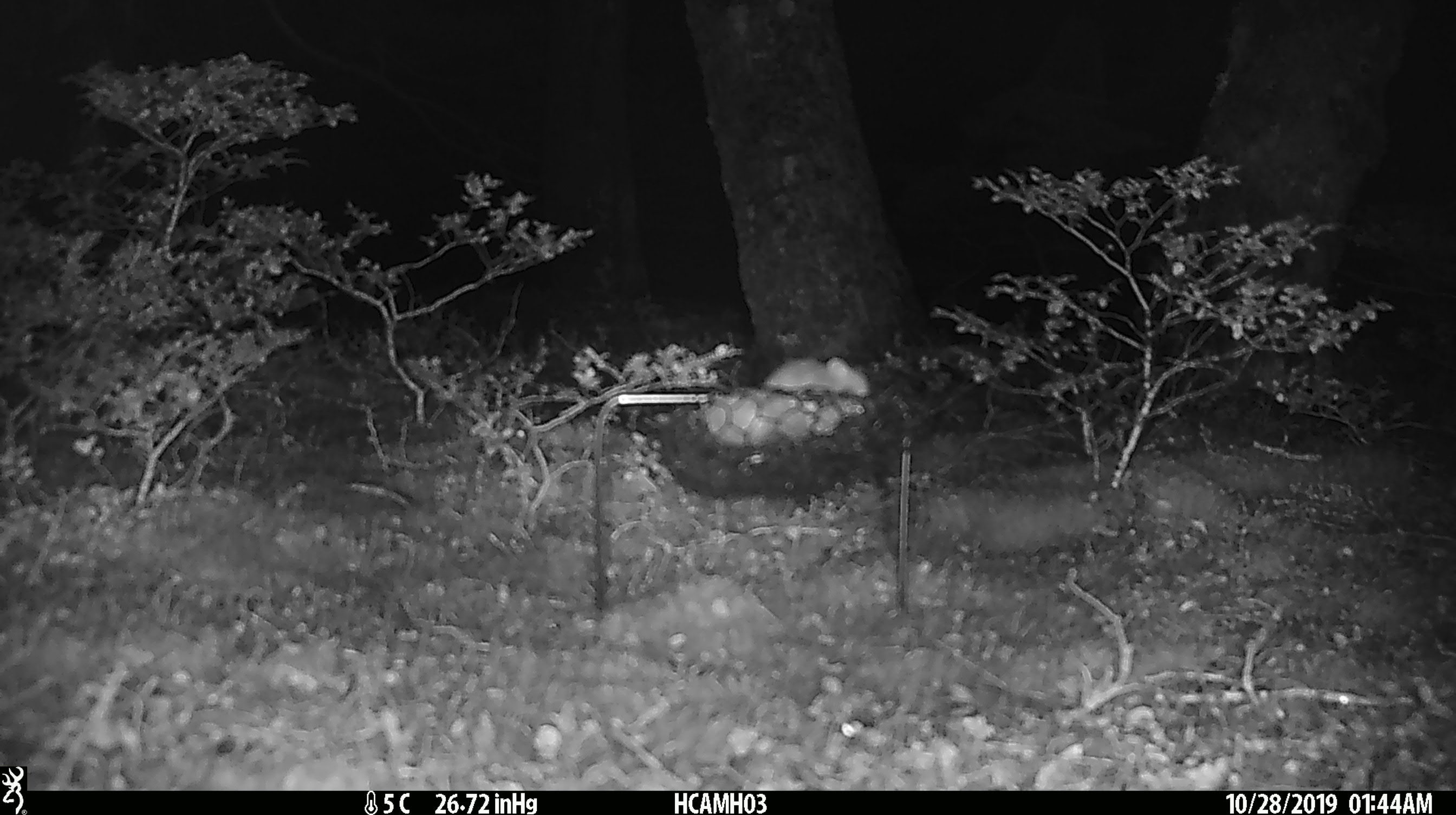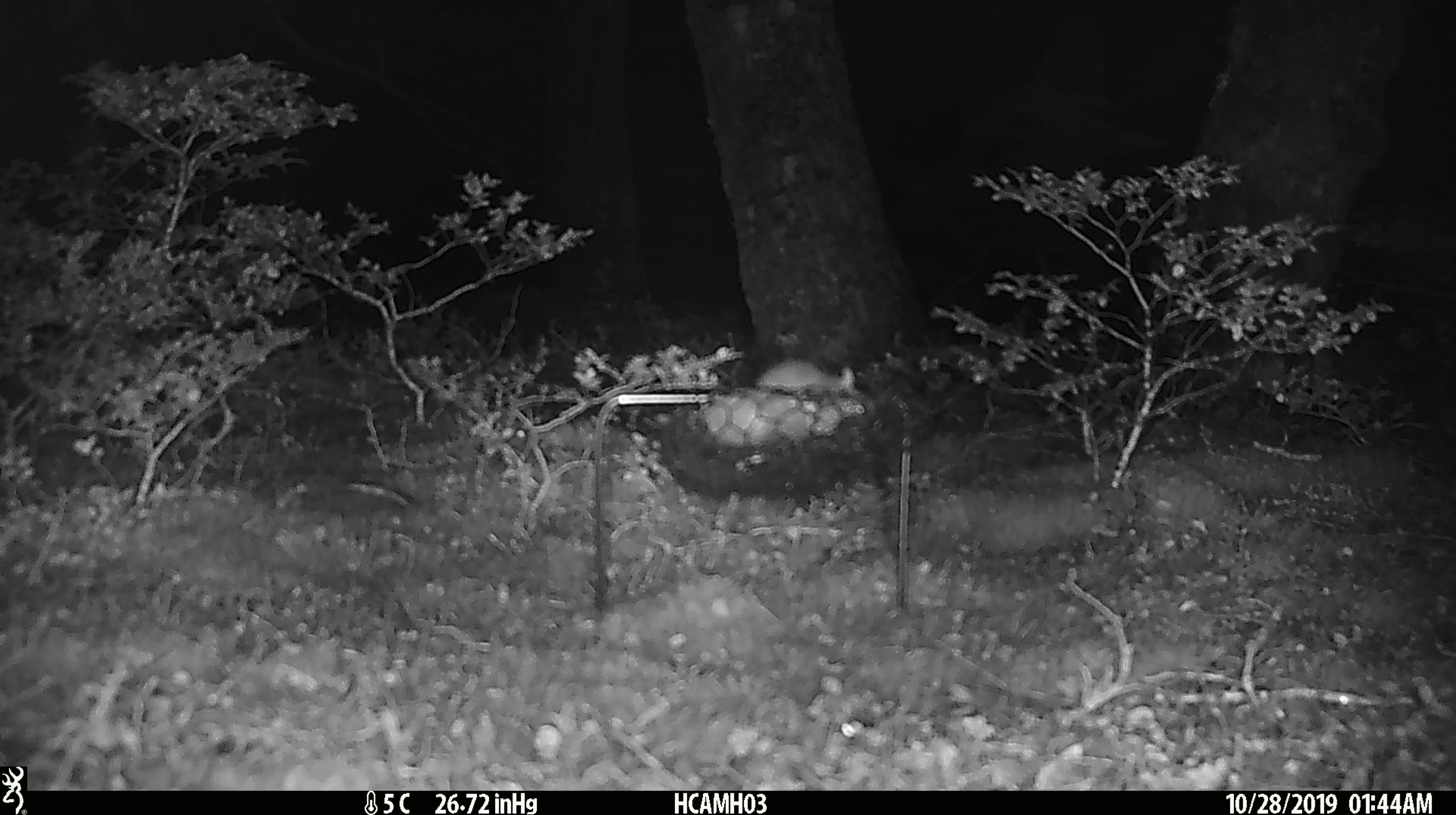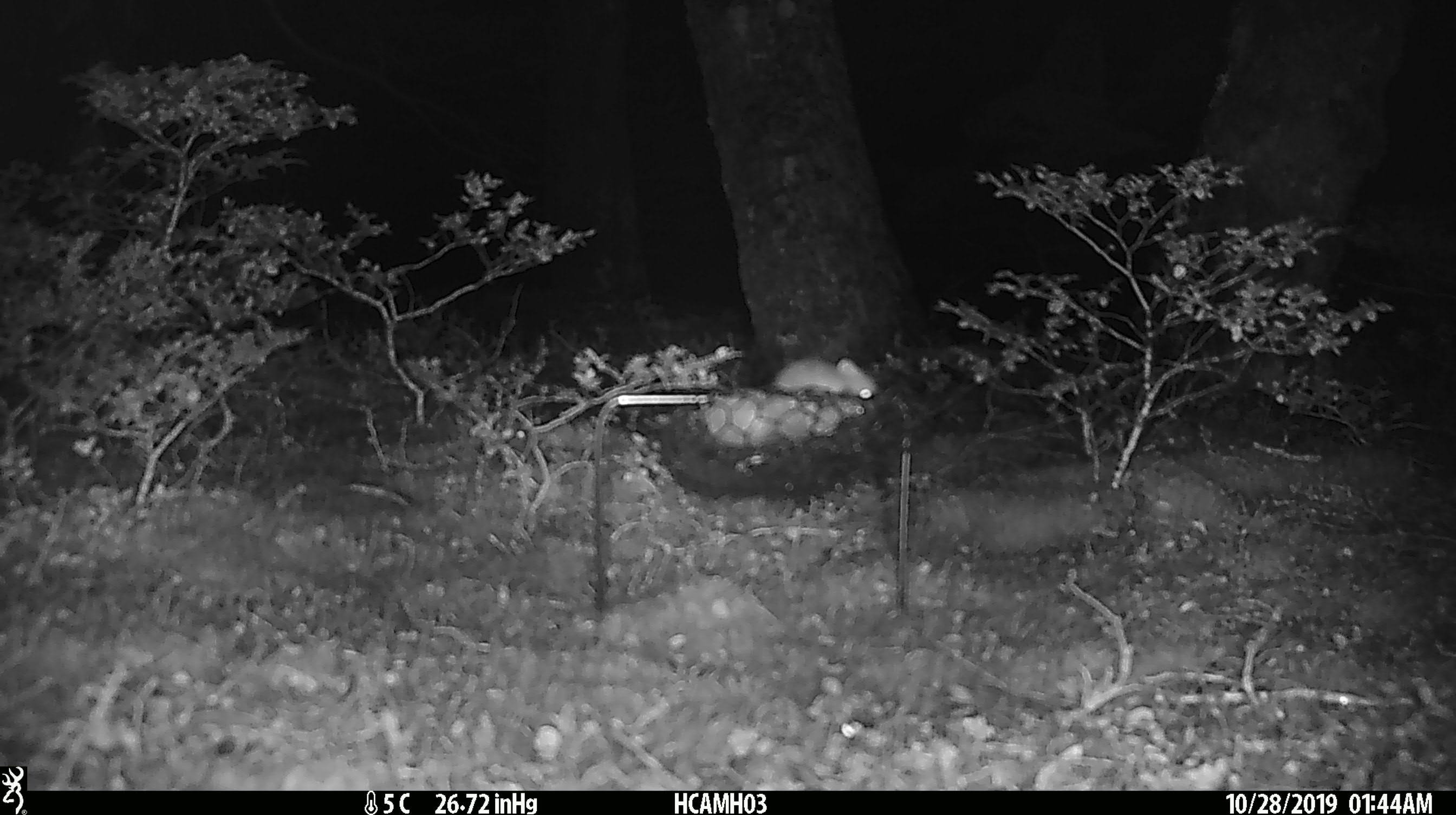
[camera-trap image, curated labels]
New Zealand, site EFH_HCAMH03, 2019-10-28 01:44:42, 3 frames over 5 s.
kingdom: Animalia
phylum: Chordata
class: Mammalia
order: Rodentia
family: Muridae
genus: Mus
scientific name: Mus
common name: mouse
Mouse (Mus).